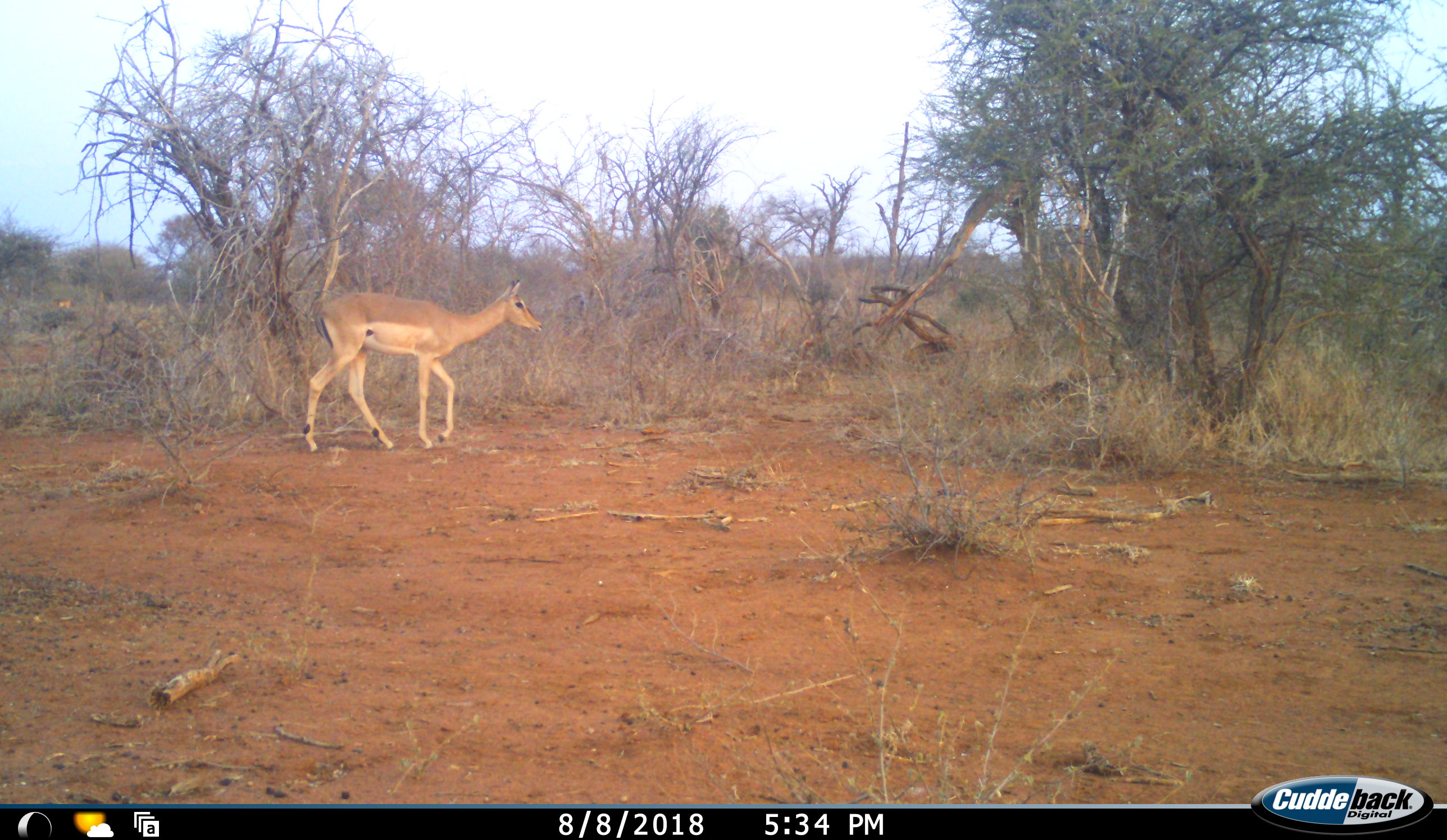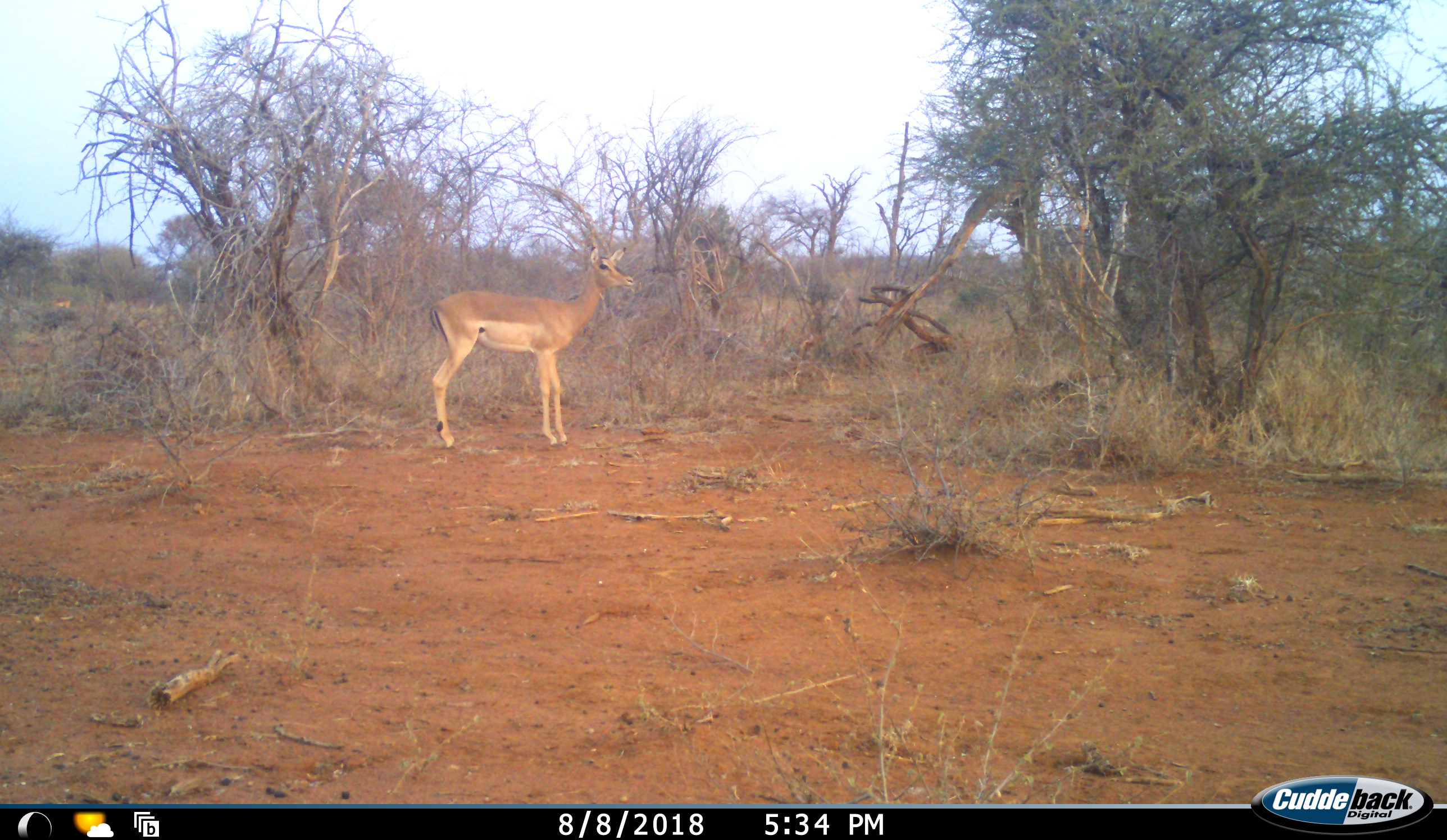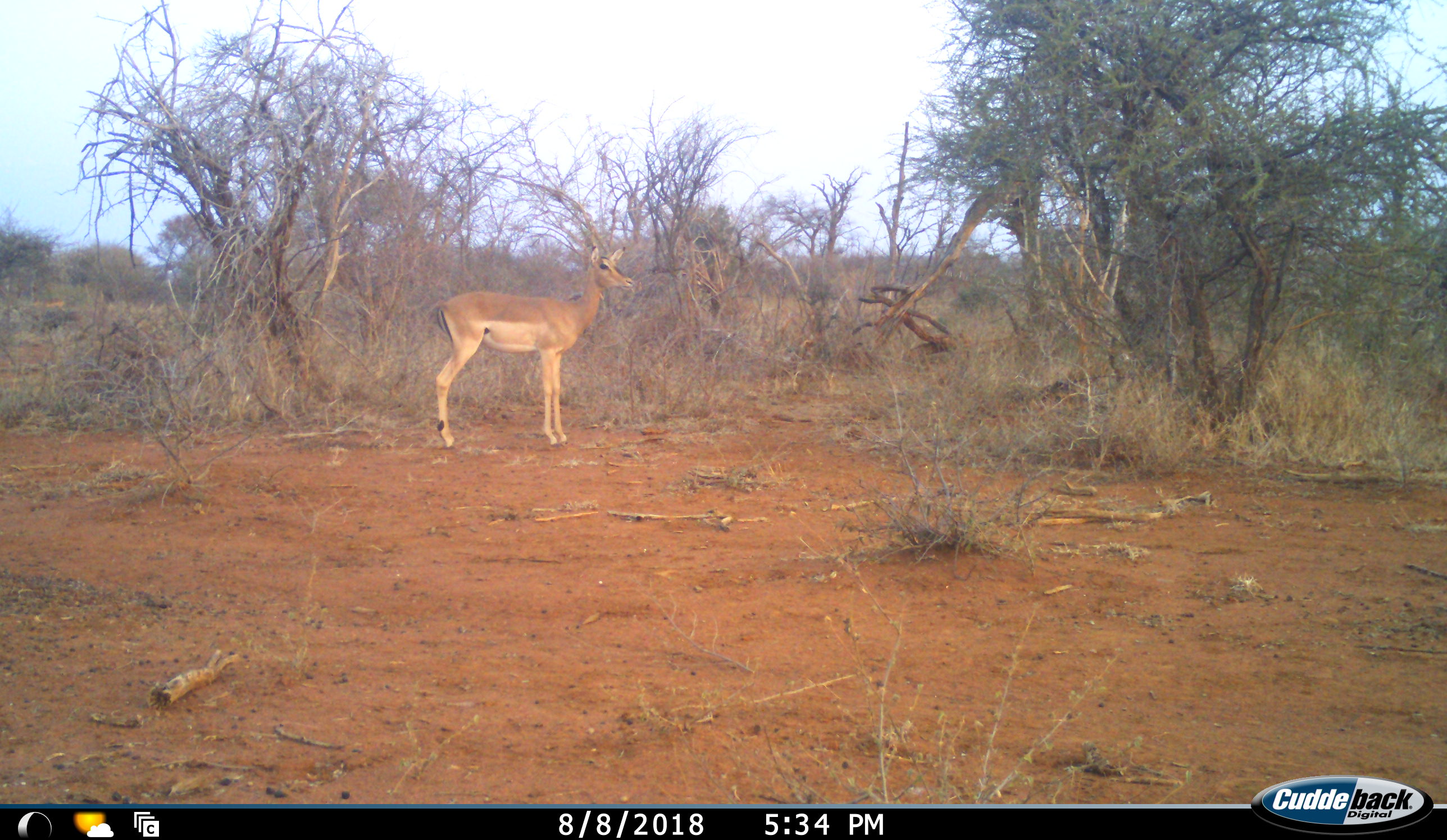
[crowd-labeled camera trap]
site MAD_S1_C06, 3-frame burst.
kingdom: Animalia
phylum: Chordata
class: Mammalia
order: Artiodactyla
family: Bovidae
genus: Aepyceros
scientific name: Aepyceros melampus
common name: impala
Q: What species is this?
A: Impala (Aepyceros melampus).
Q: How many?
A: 1.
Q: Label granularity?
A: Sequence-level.